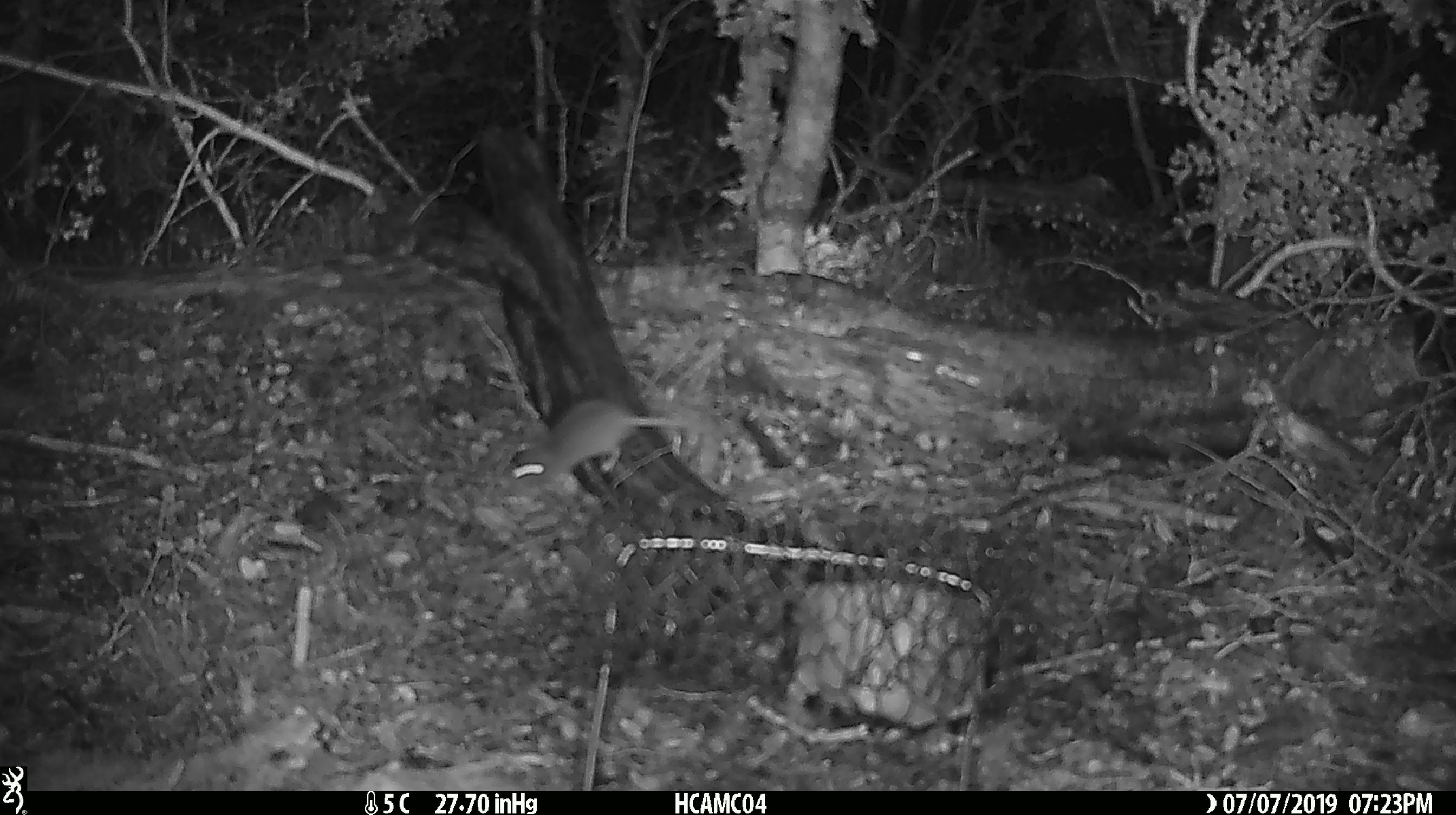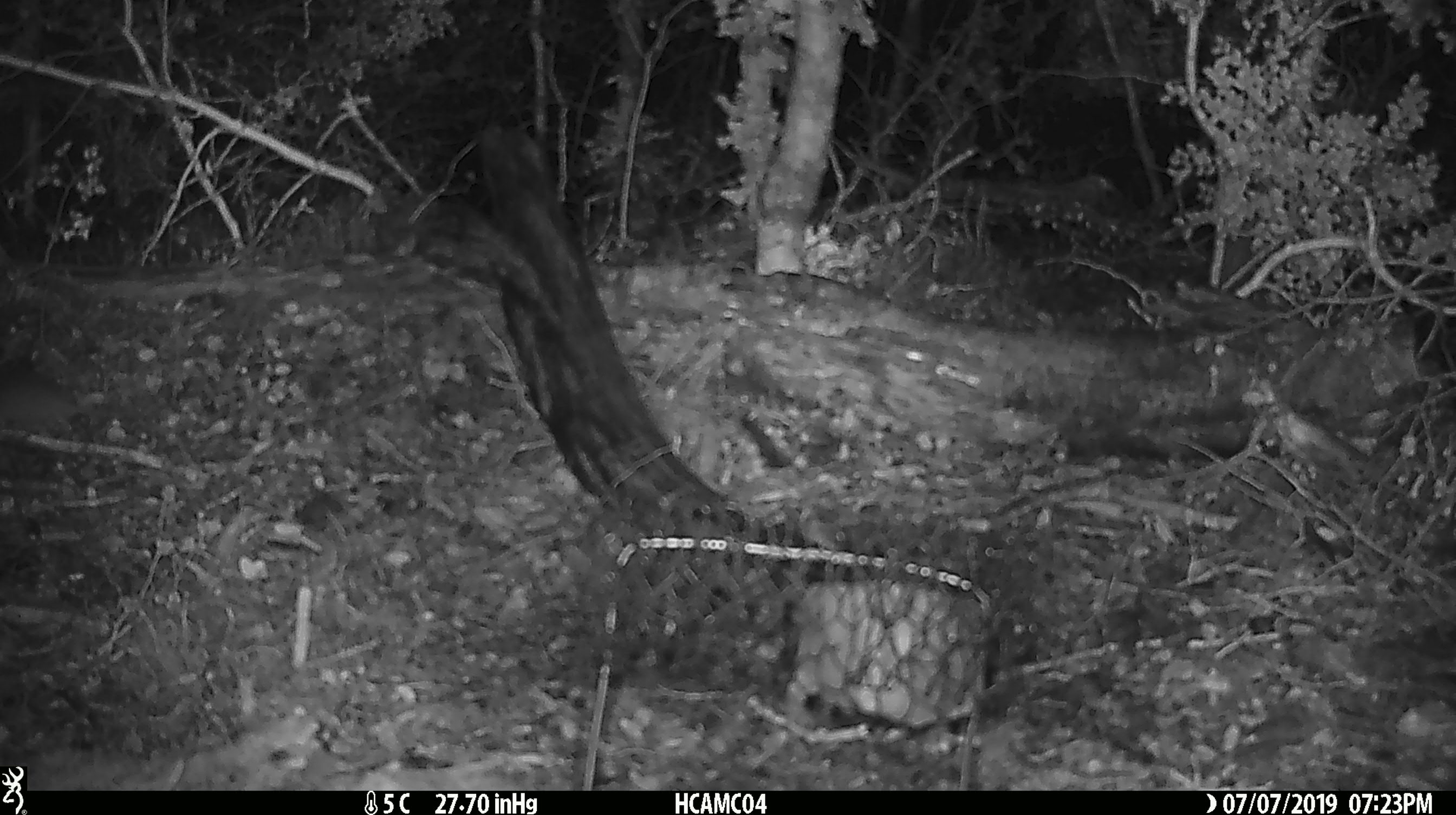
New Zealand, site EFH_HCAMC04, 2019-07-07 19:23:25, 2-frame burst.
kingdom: Animalia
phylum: Chordata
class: Mammalia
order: Rodentia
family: Muridae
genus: Mus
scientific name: Mus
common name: mouse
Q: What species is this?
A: Mouse (Mus).